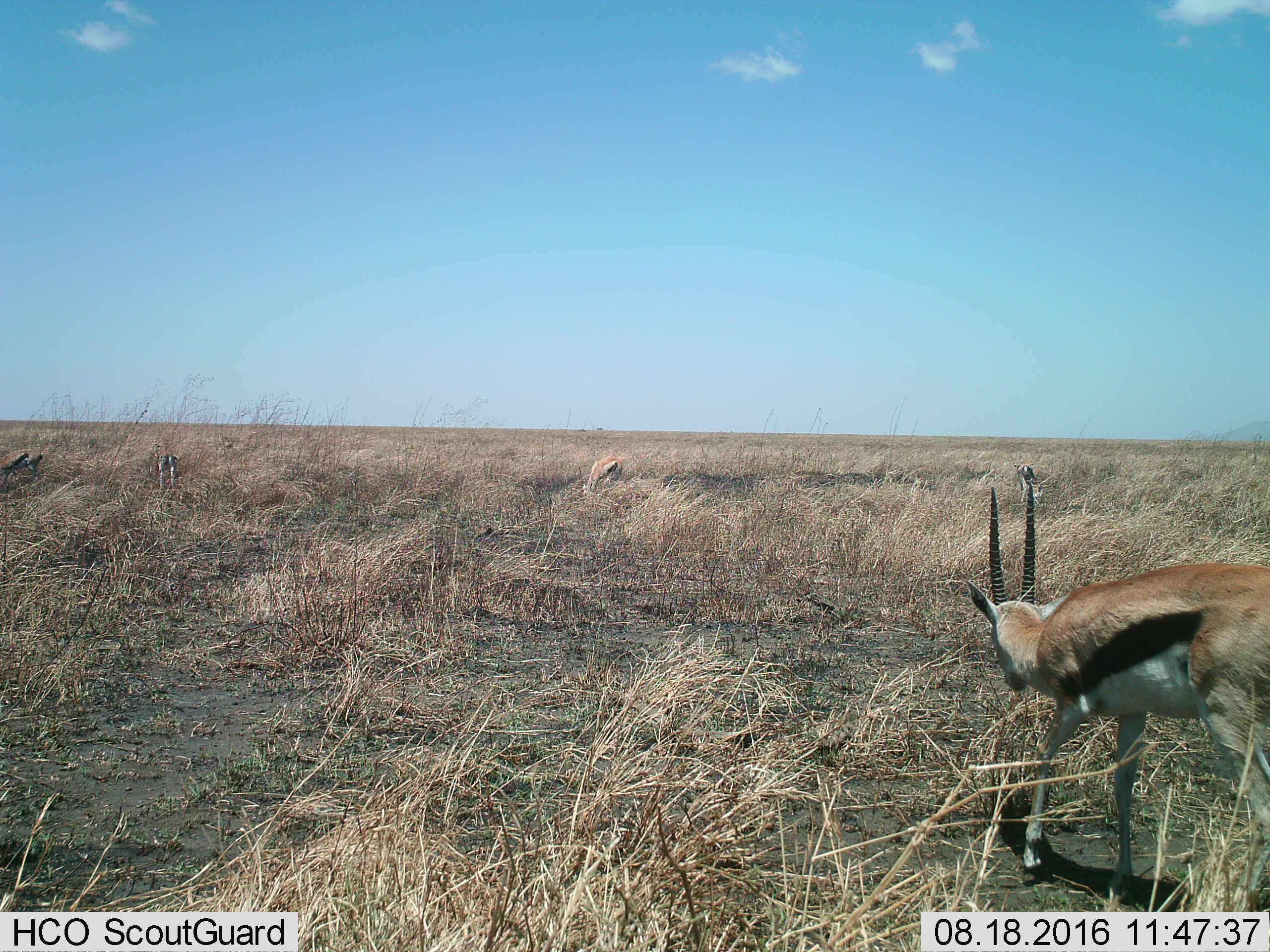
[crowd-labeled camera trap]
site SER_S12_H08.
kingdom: Animalia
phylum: Chordata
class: Mammalia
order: Artiodactyla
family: Bovidae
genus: Eudorcas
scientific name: Eudorcas thomsonii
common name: thomson's gazelle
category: gazellethomsons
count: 5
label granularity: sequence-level